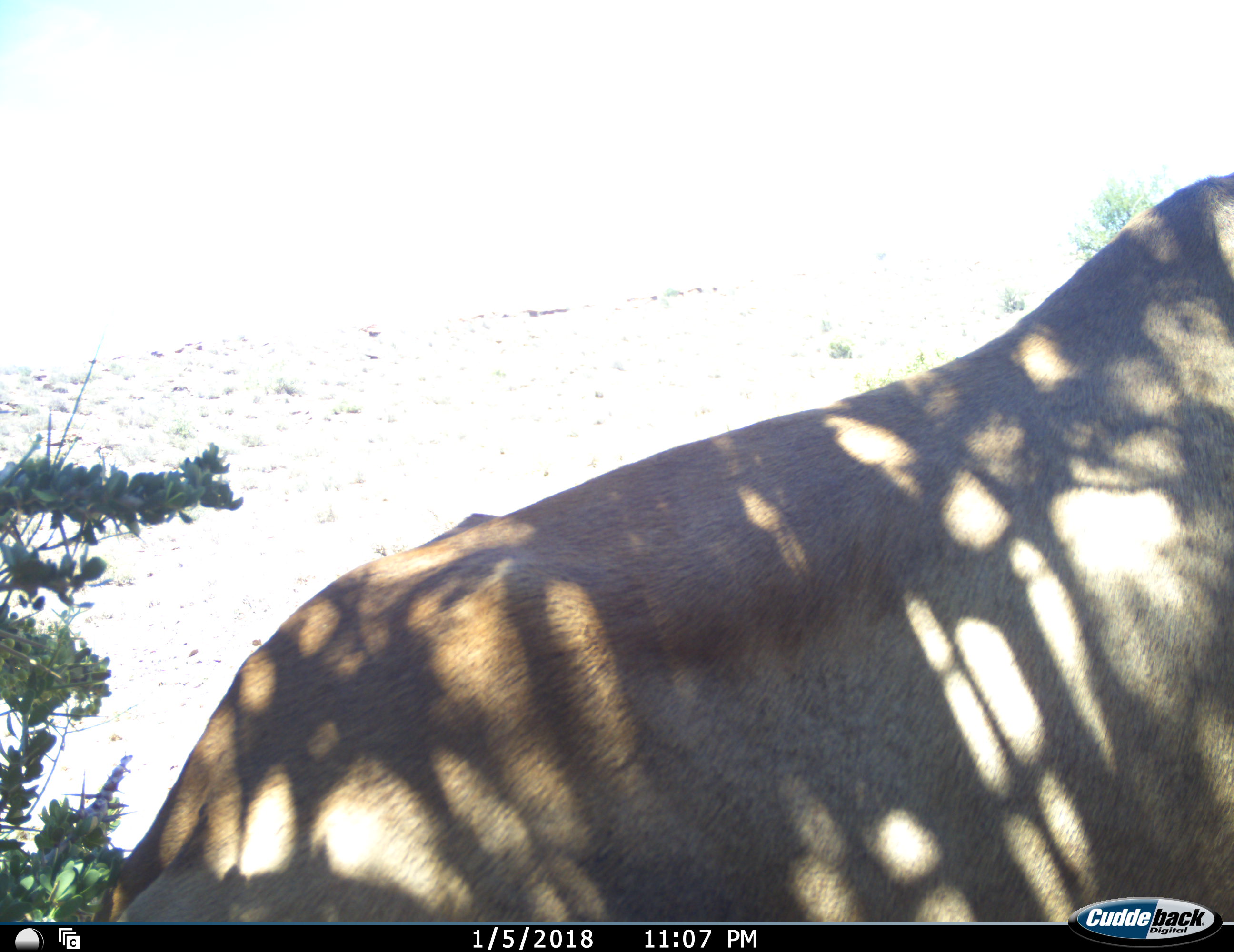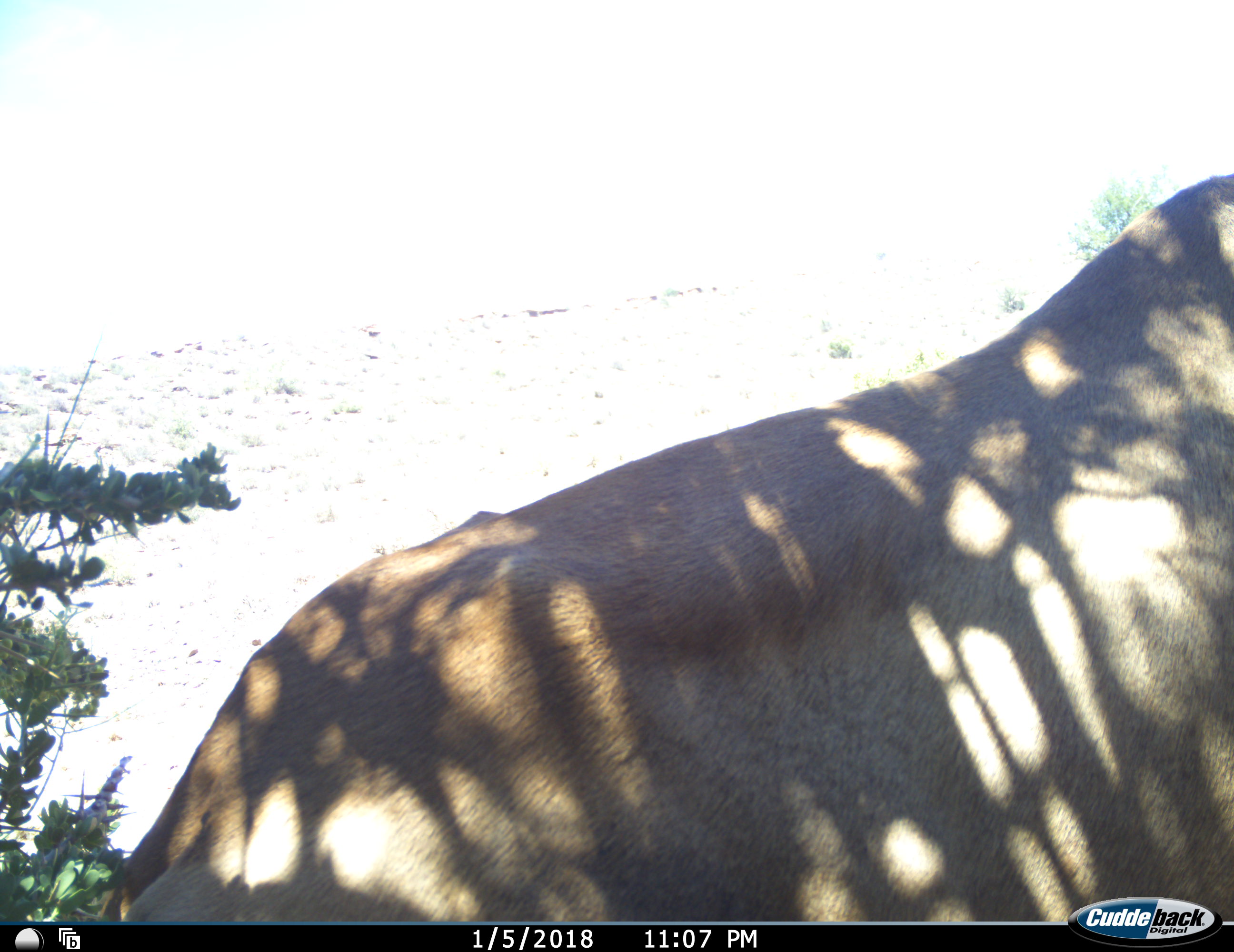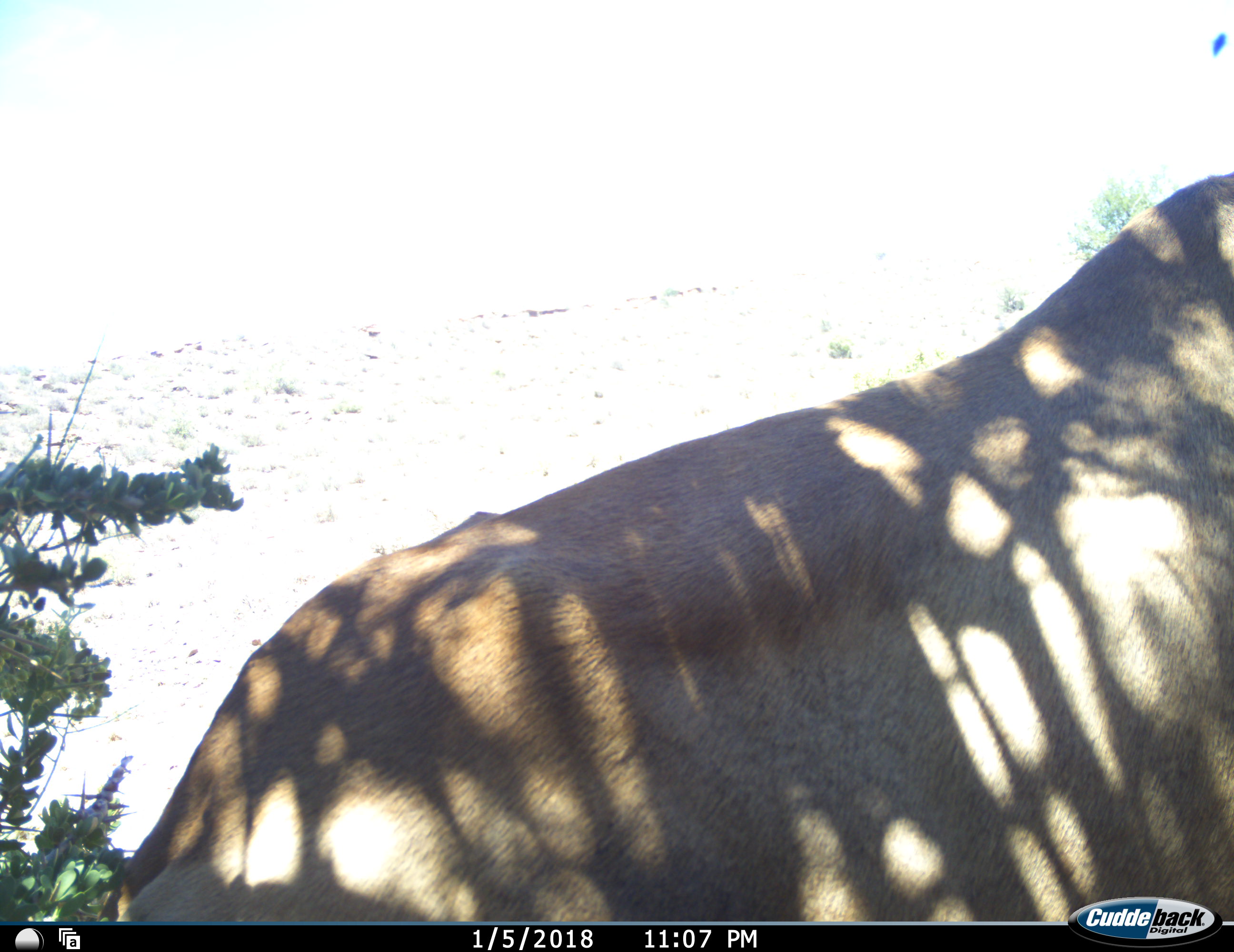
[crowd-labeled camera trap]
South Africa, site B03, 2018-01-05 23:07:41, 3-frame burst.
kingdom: Animalia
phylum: Chordata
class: Mammalia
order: Artiodactyla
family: Bovidae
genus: Alcelaphus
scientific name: Alcelaphus buselaphus caama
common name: red hartebeest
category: hartebeestred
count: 1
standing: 67%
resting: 17%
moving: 17%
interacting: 0%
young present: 0%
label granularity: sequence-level